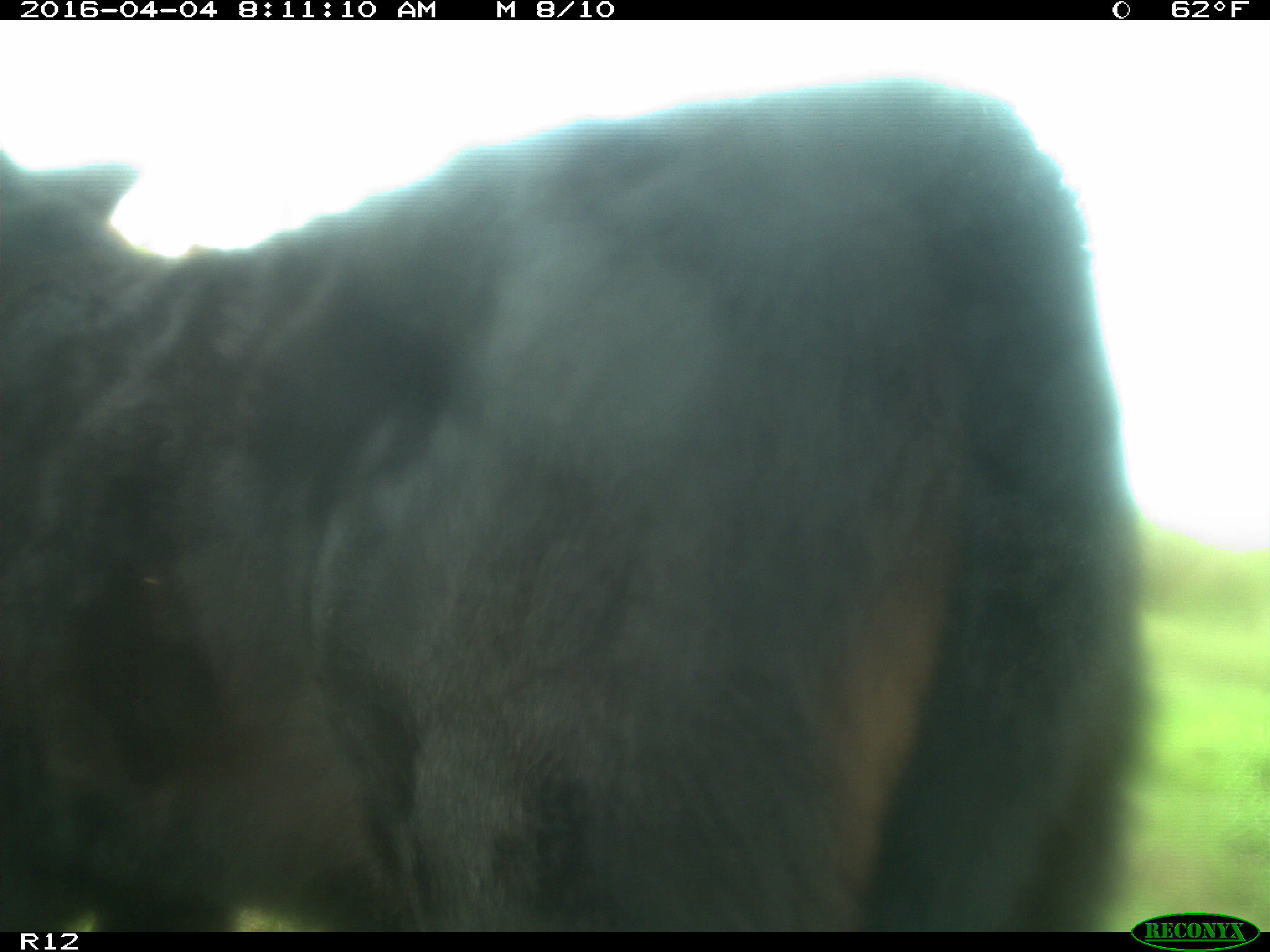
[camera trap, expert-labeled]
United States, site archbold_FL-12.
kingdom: Animalia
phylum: Chordata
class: Mammalia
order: Artiodactyla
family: Bovidae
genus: Bos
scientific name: Bos taurus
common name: domestic cow